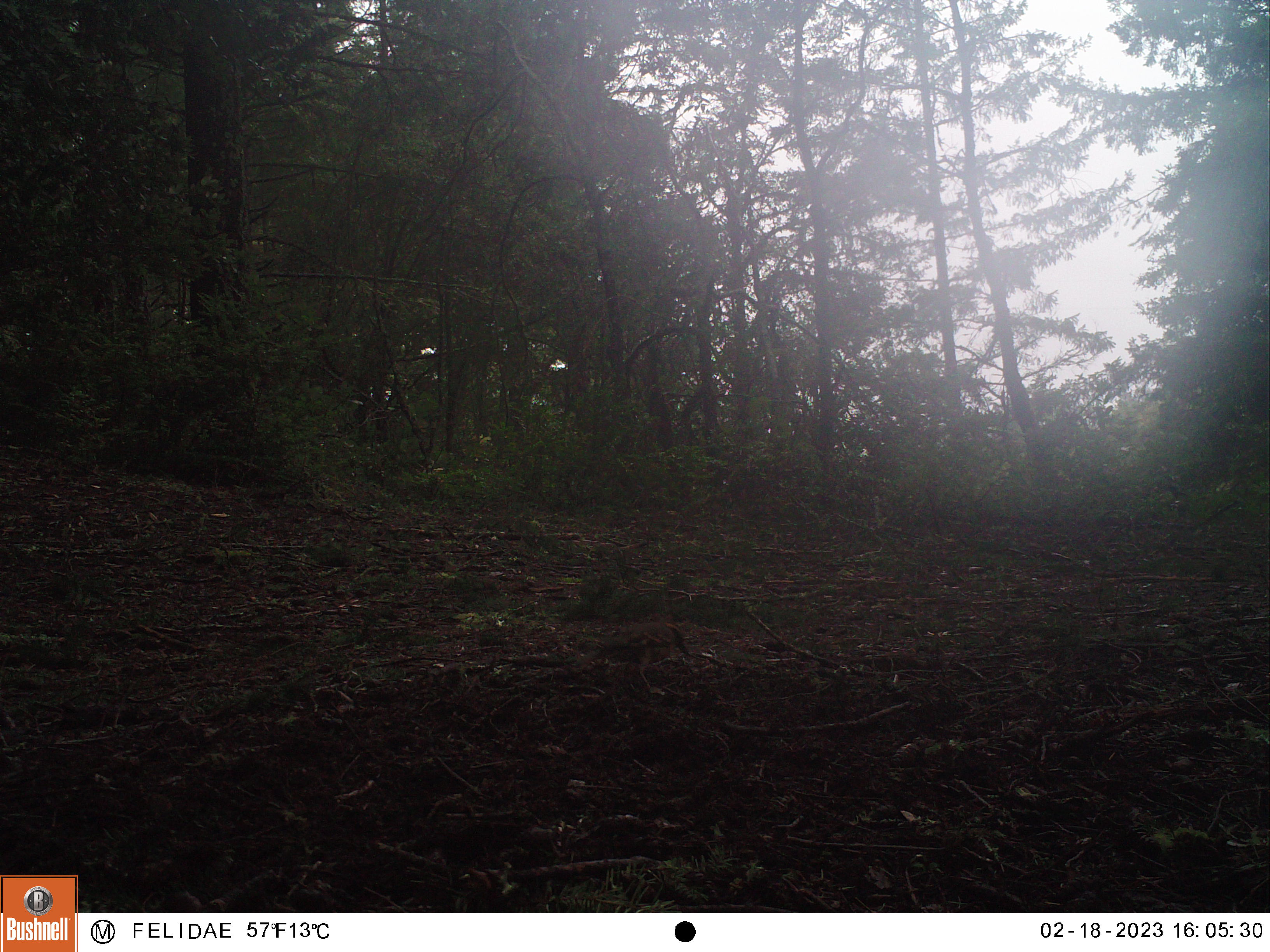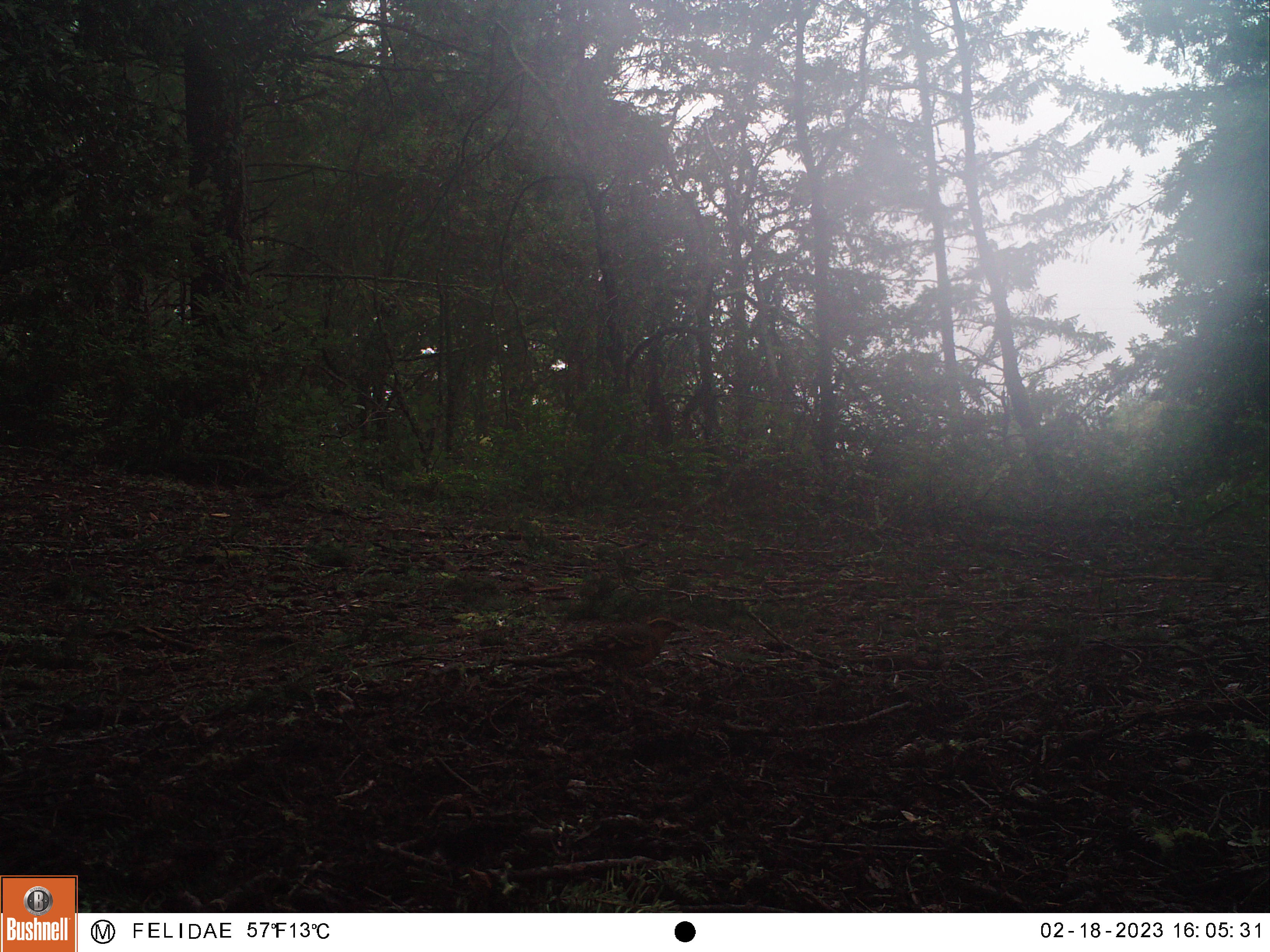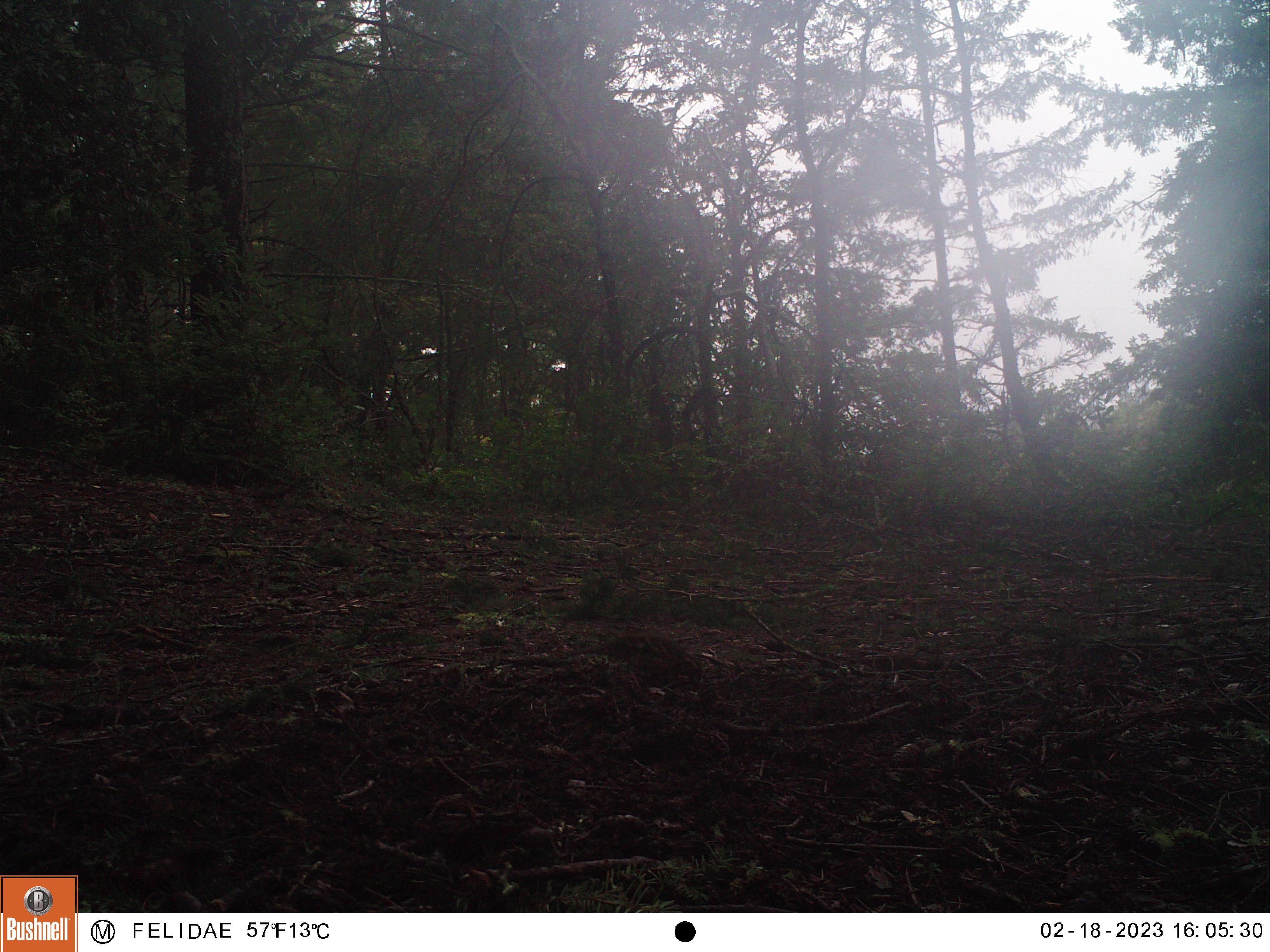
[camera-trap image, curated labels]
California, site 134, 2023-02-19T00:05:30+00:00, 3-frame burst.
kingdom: Animalia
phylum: Chordata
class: Aves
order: Piciformes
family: Picidae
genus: Colaptes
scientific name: Colaptes auratus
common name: northern flicker